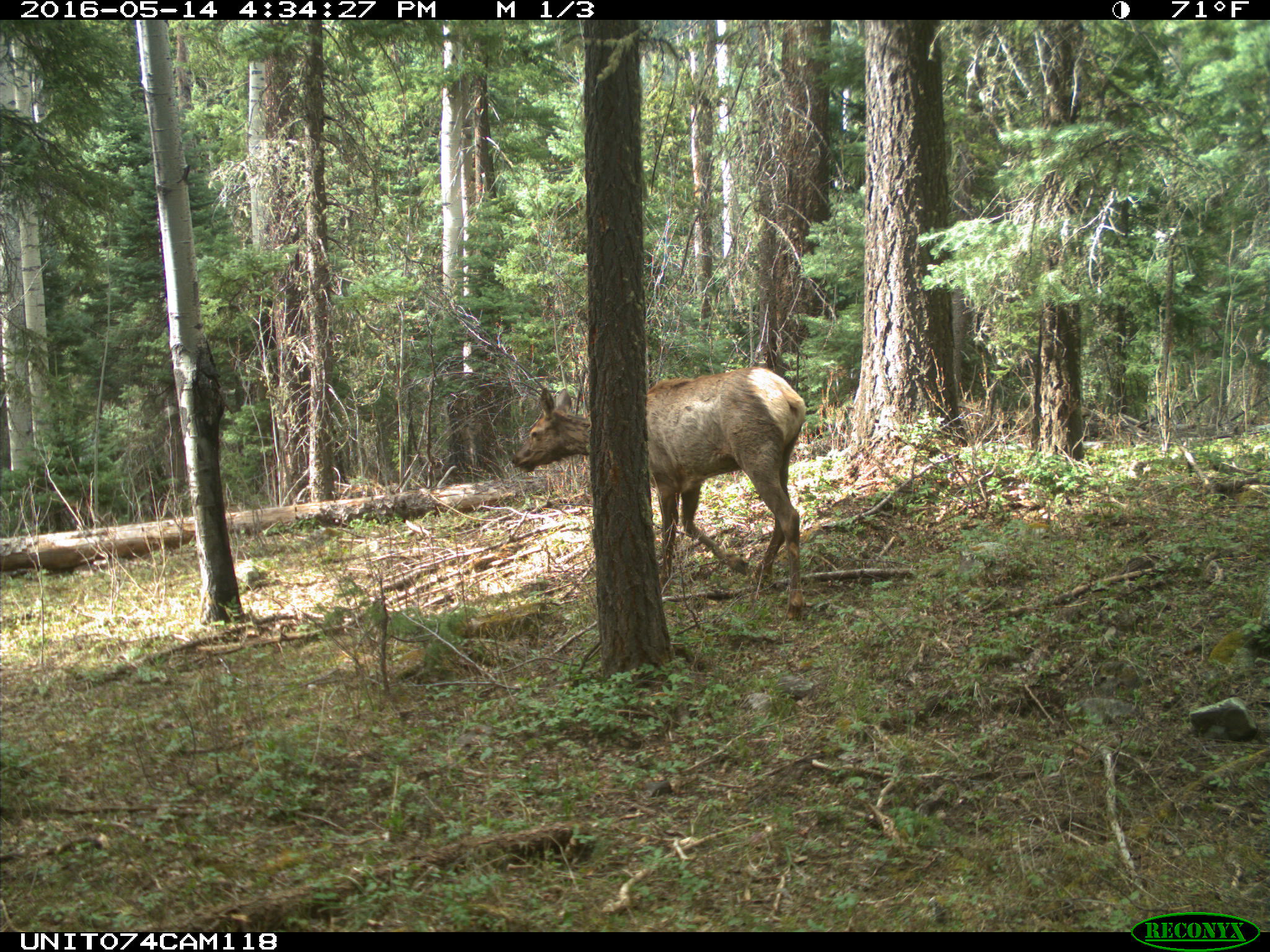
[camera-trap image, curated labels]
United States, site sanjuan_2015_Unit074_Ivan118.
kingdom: Animalia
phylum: Chordata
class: Mammalia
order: Artiodactyla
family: Cervidae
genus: Cervus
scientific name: Cervus elaphus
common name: red deer